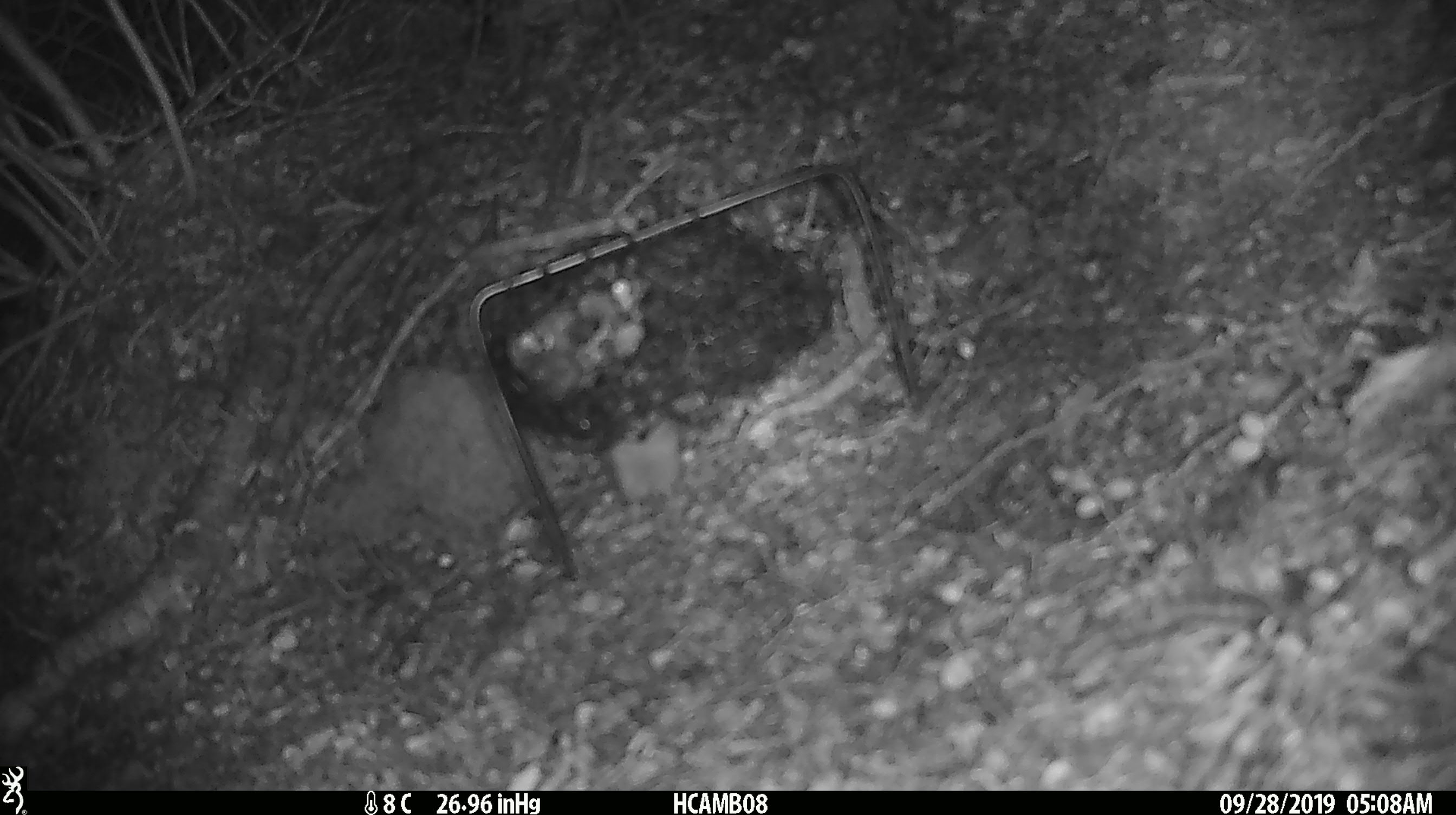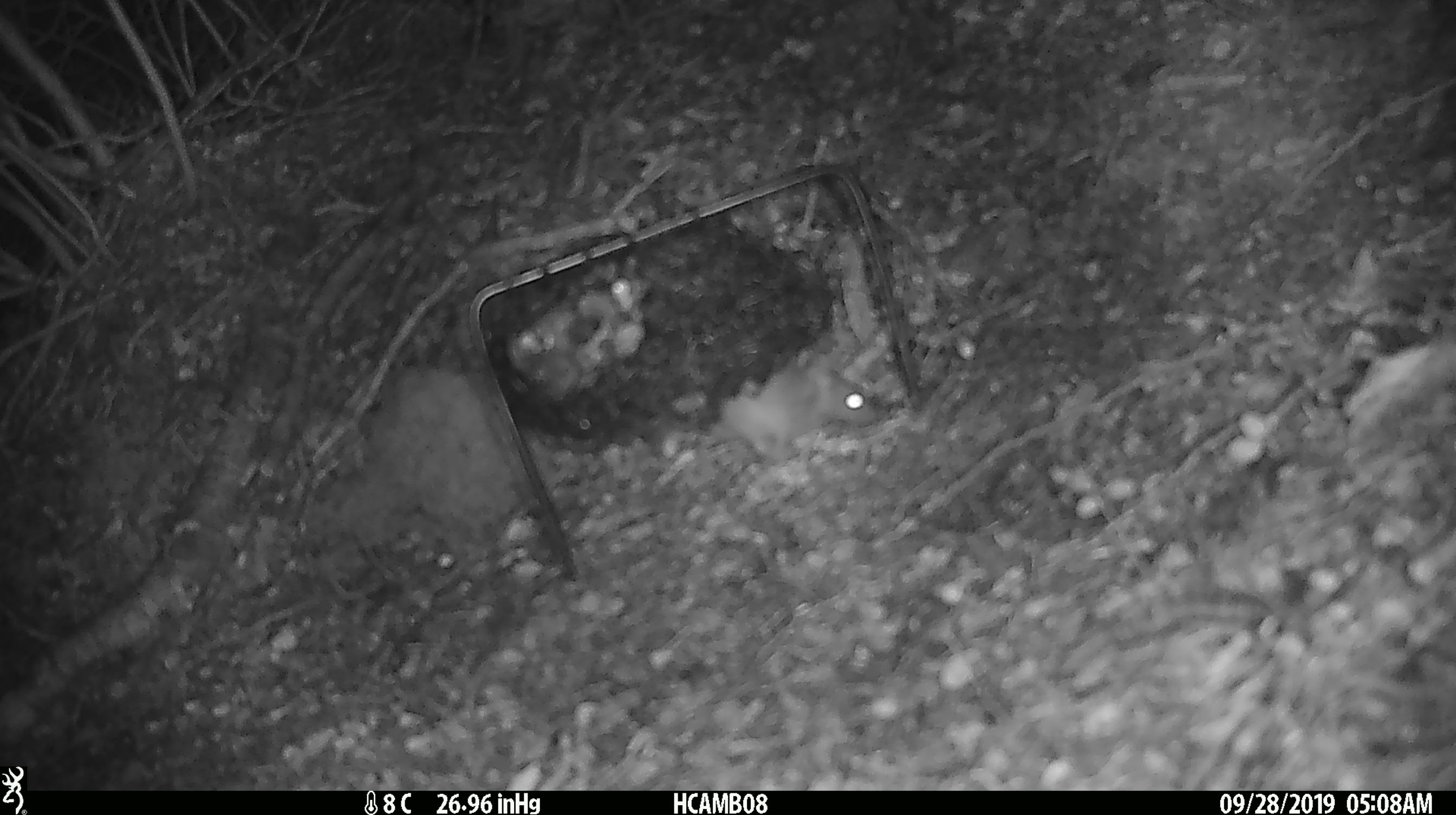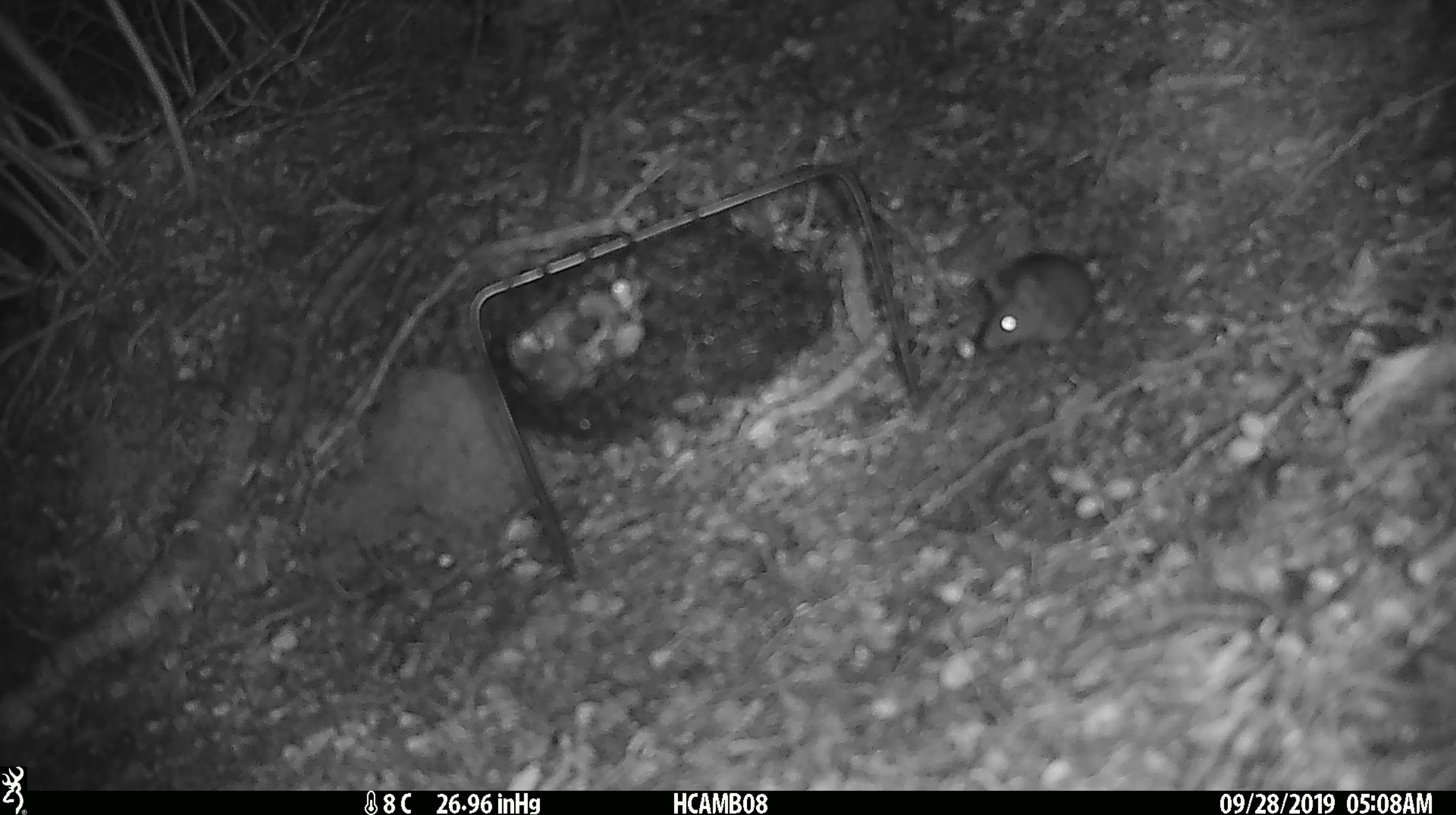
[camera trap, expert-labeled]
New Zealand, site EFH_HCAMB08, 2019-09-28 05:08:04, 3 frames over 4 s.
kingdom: Animalia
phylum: Chordata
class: Mammalia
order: Rodentia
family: Muridae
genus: Mus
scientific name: Mus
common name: mouse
Mouse (Mus).